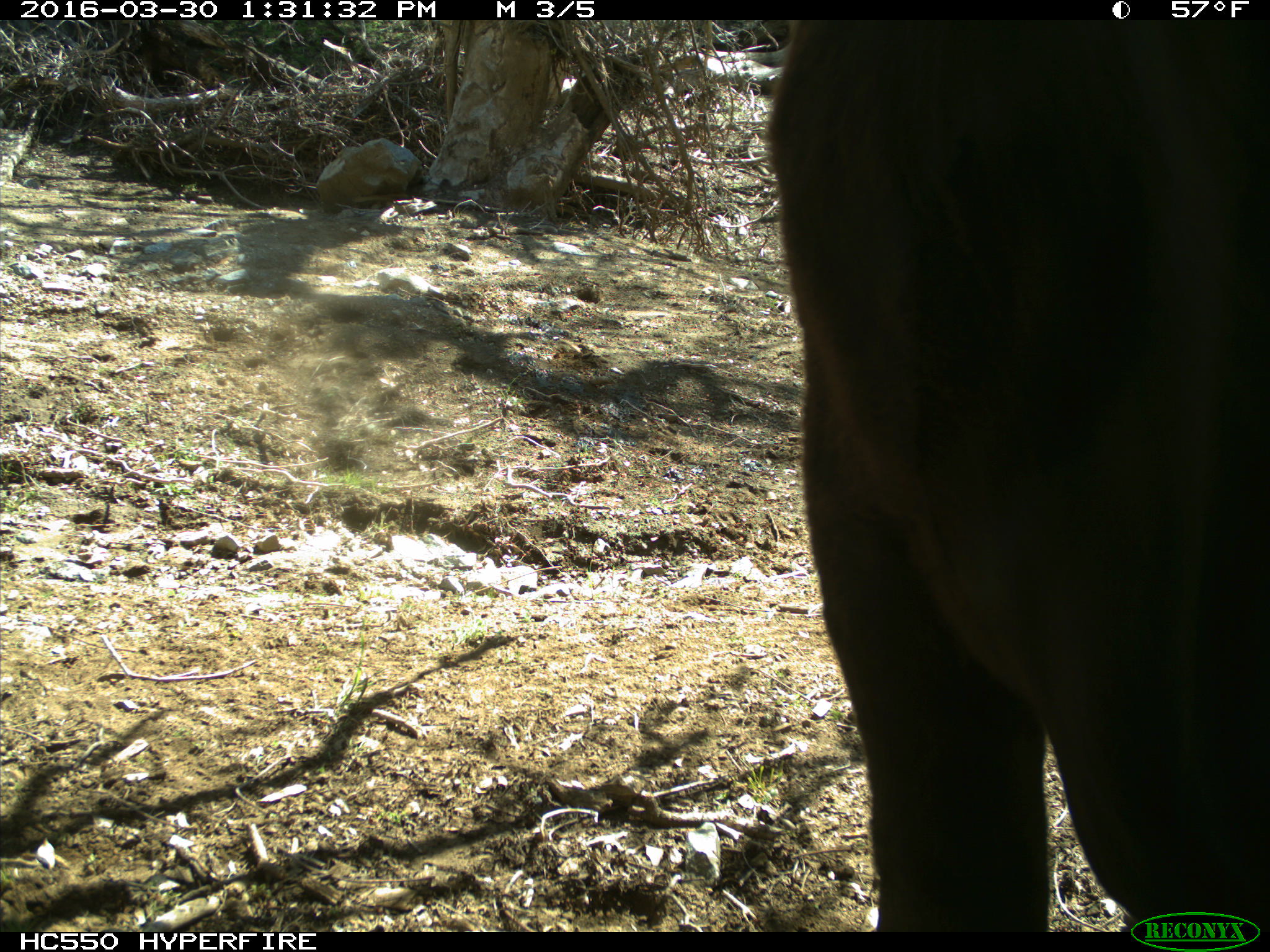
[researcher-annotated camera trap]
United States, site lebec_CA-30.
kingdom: Animalia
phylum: Chordata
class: Mammalia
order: Artiodactyla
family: Bovidae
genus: Bos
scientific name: Bos taurus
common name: domestic cow